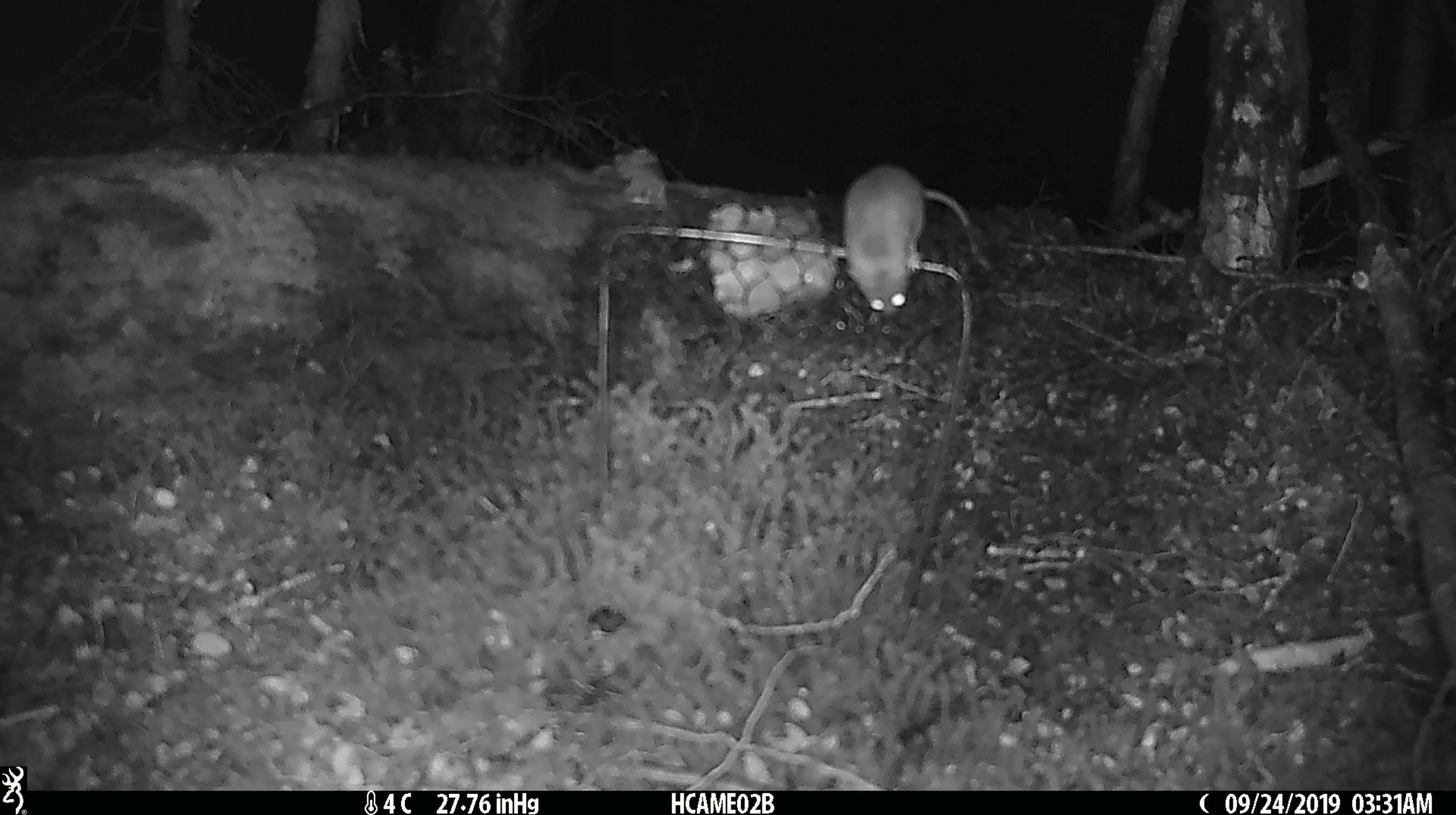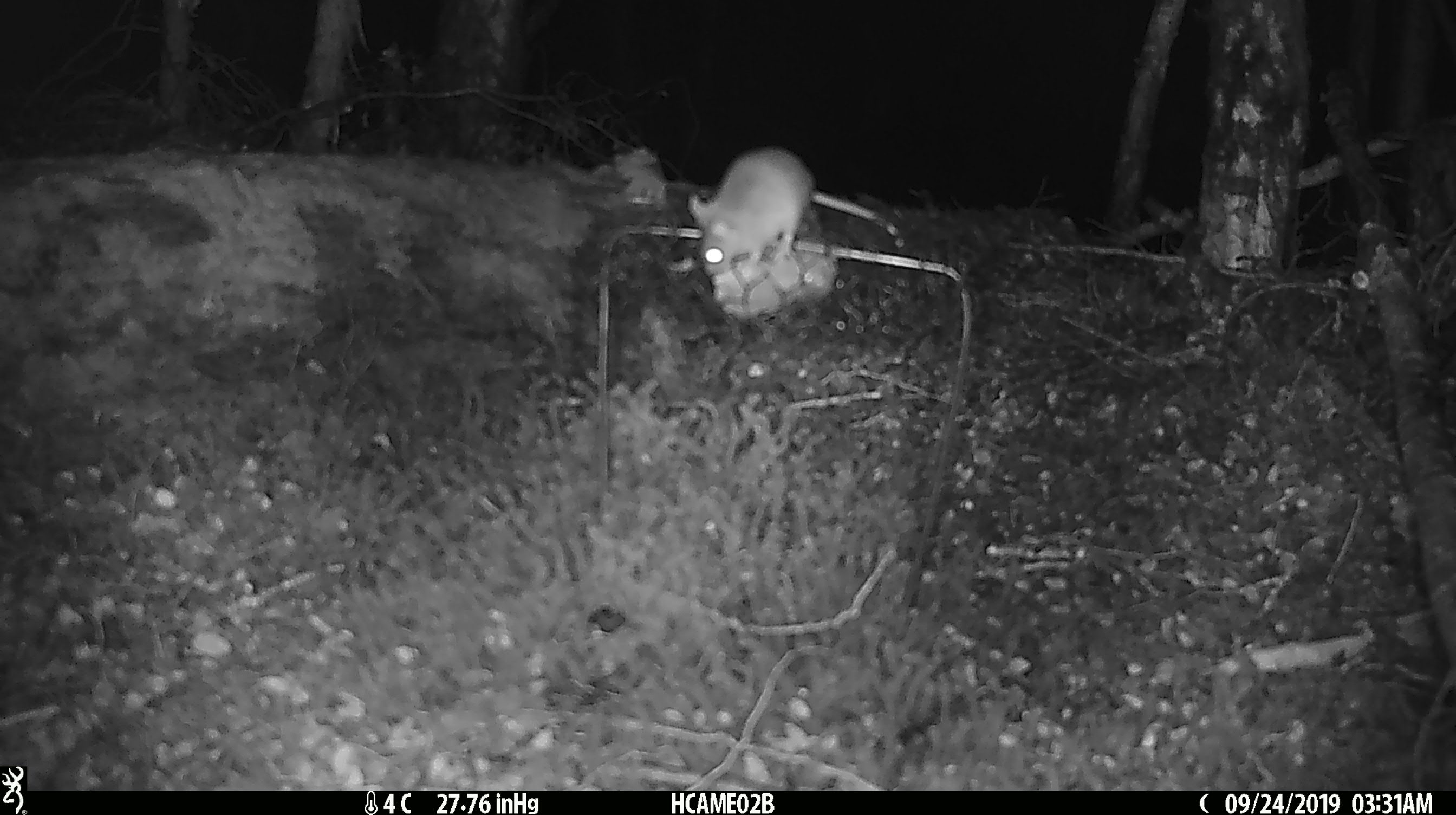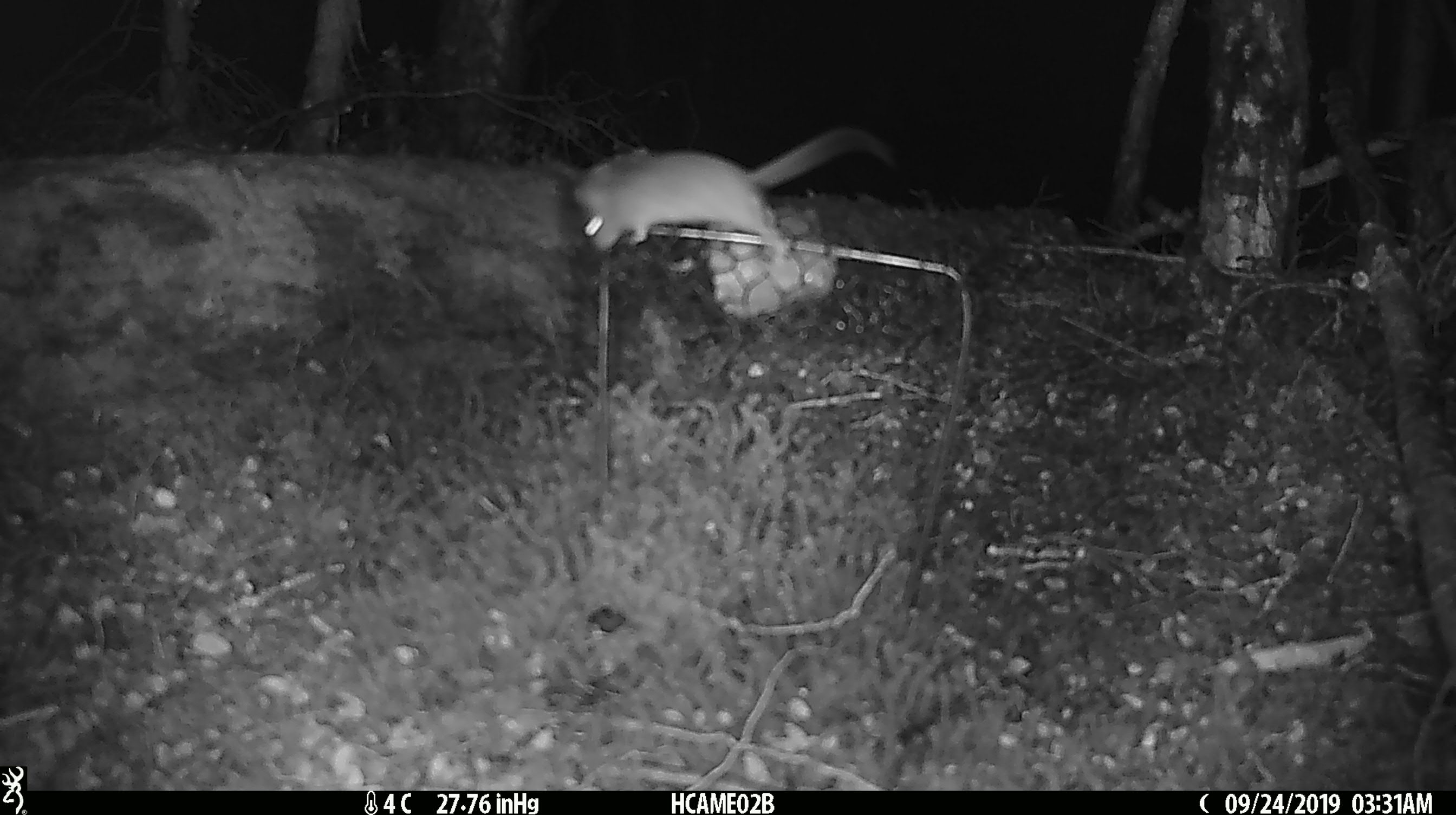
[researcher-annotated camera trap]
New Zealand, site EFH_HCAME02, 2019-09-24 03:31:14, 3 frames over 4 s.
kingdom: Animalia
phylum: Chordata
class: Mammalia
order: Rodentia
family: Muridae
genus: Mus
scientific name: Mus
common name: mouse